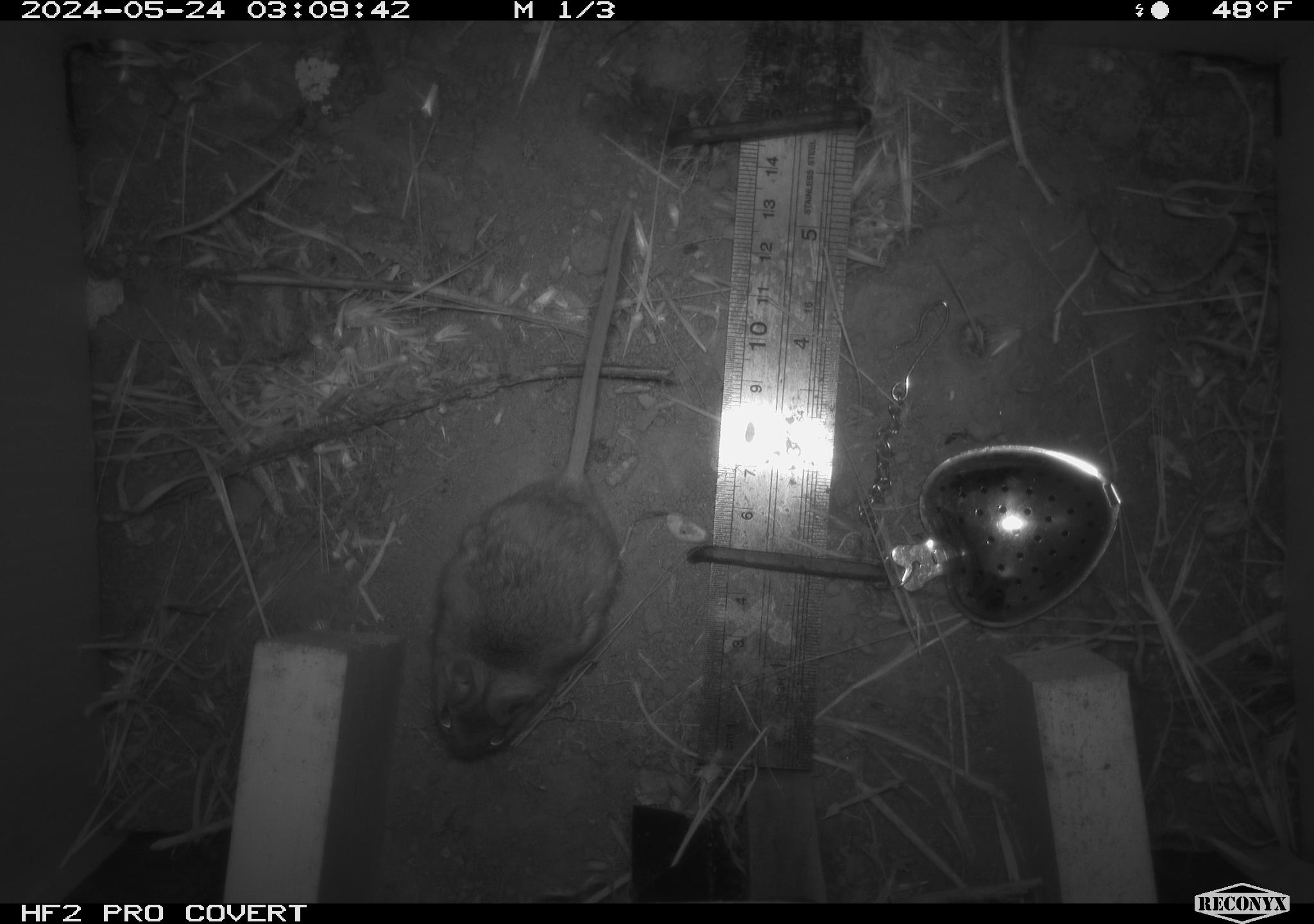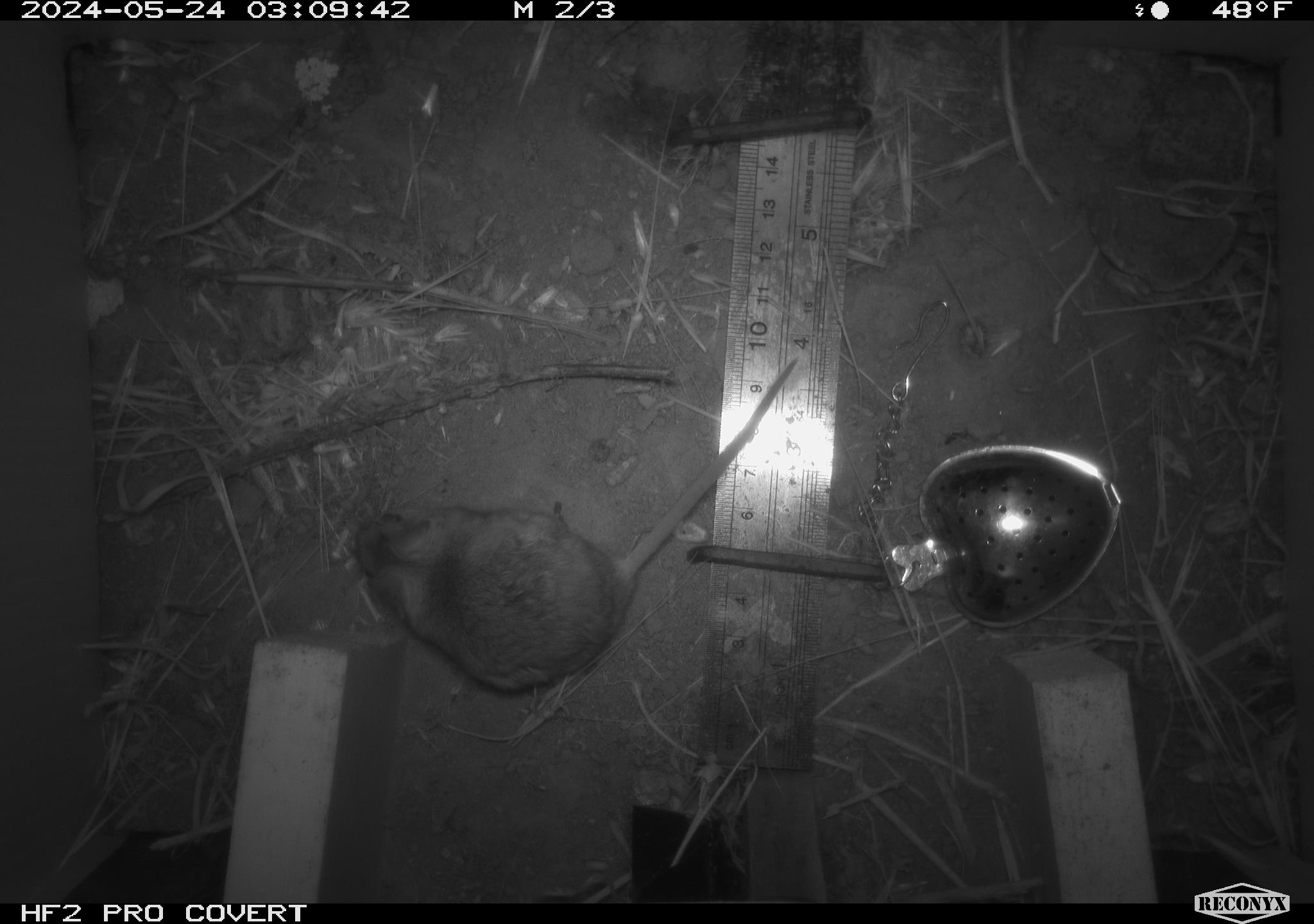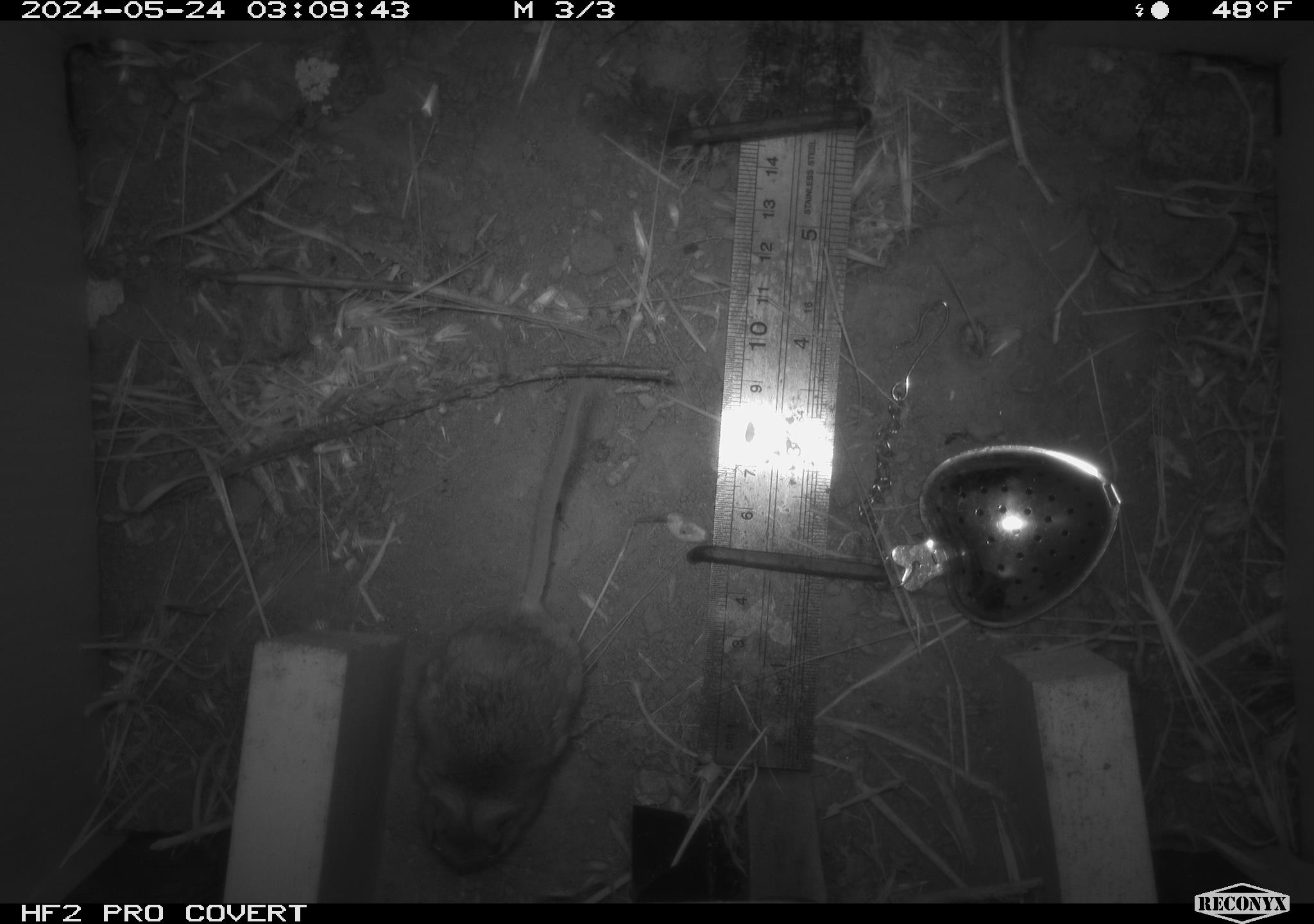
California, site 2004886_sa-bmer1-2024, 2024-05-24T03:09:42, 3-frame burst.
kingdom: Animalia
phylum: Chordata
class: Mammalia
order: Rodentia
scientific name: Rodentia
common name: mouse species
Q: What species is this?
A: Mouse species (Rodentia).